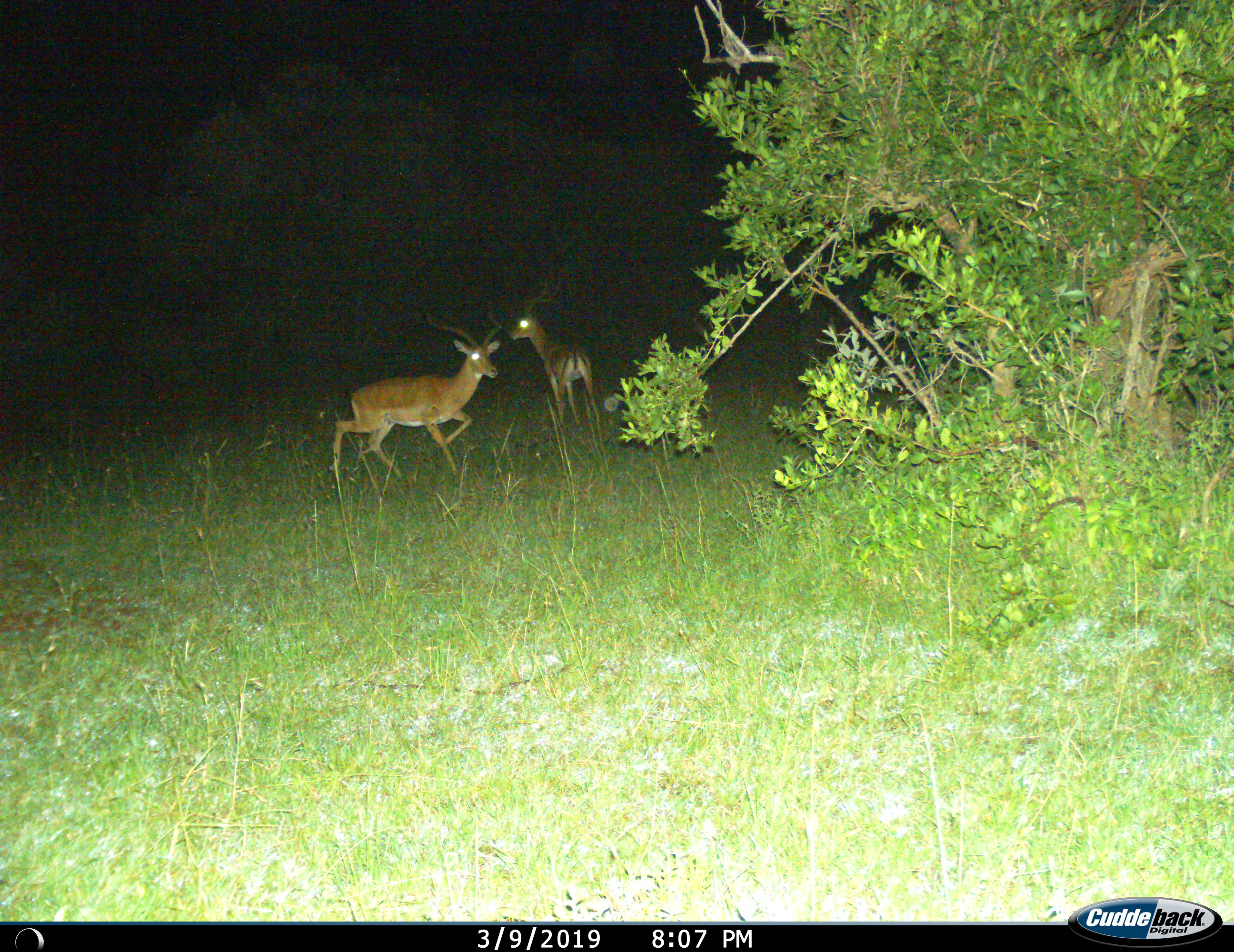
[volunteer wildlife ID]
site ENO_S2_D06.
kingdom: Animalia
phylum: Chordata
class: Mammalia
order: Artiodactyla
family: Bovidae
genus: Aepyceros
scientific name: Aepyceros melampus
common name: impala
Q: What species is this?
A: Impala (Aepyceros melampus).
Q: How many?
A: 2.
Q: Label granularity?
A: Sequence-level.